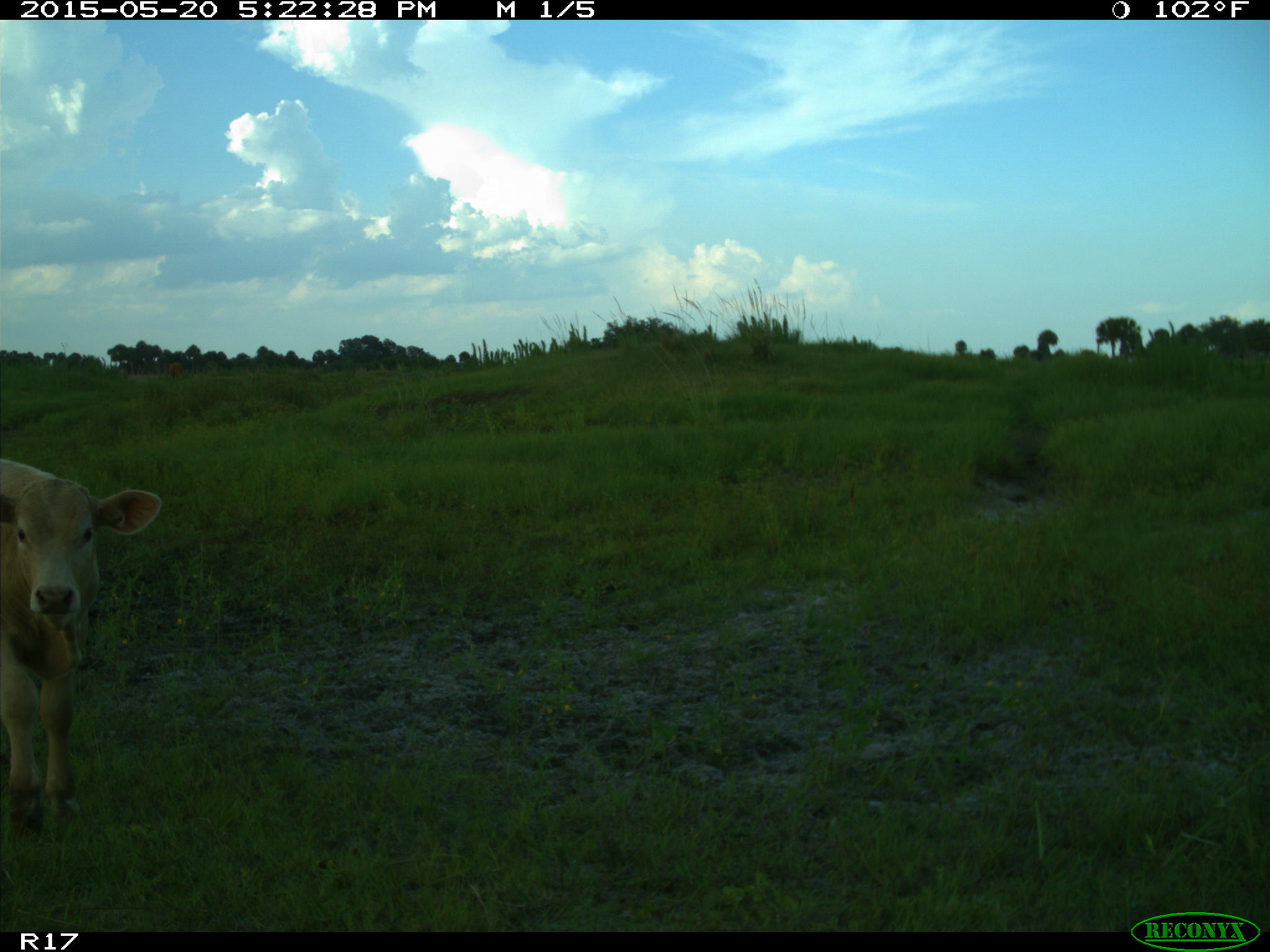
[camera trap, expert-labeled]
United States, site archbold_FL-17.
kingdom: Animalia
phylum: Chordata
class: Mammalia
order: Artiodactyla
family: Bovidae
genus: Bos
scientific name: Bos taurus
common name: domestic cow